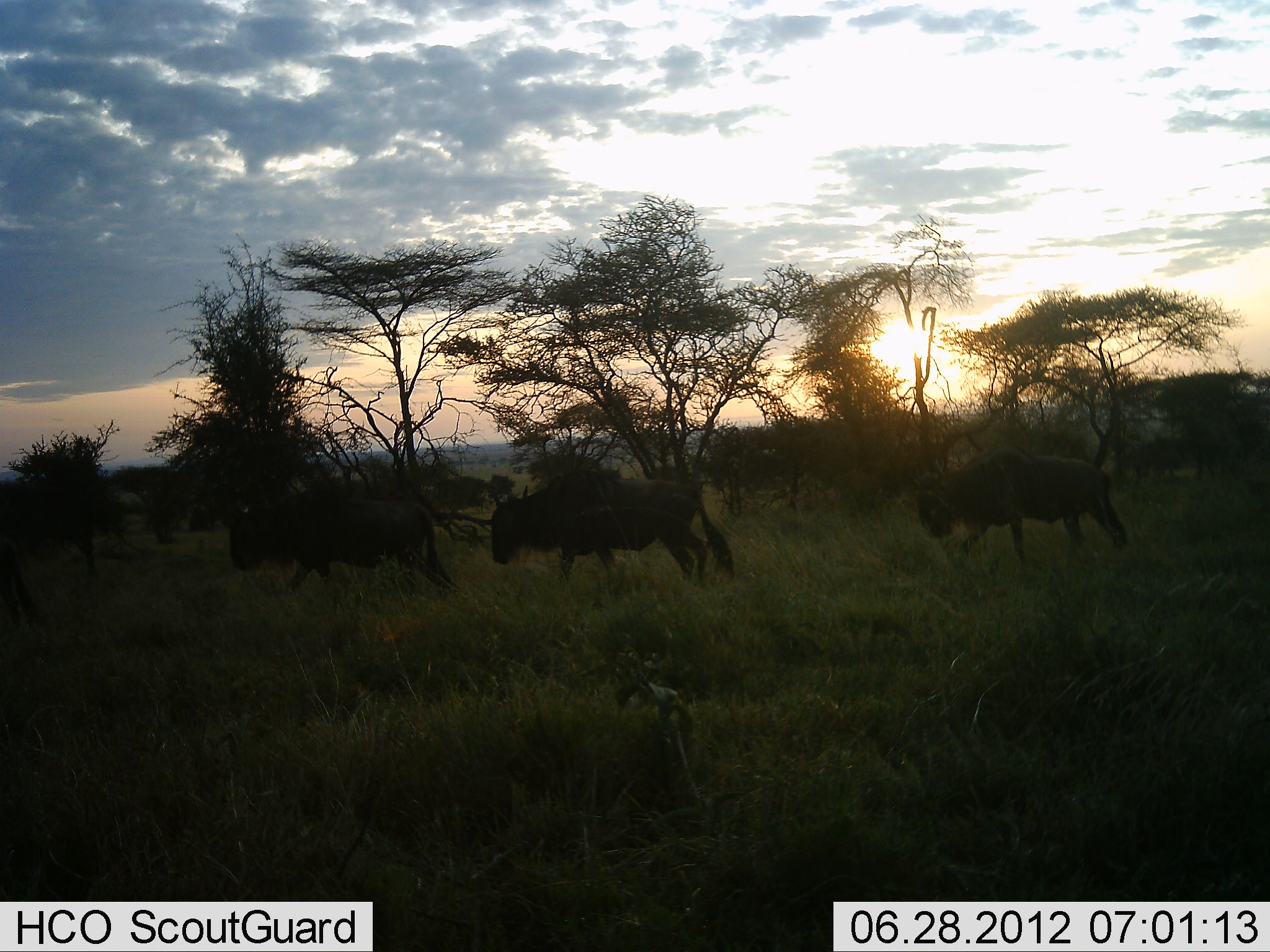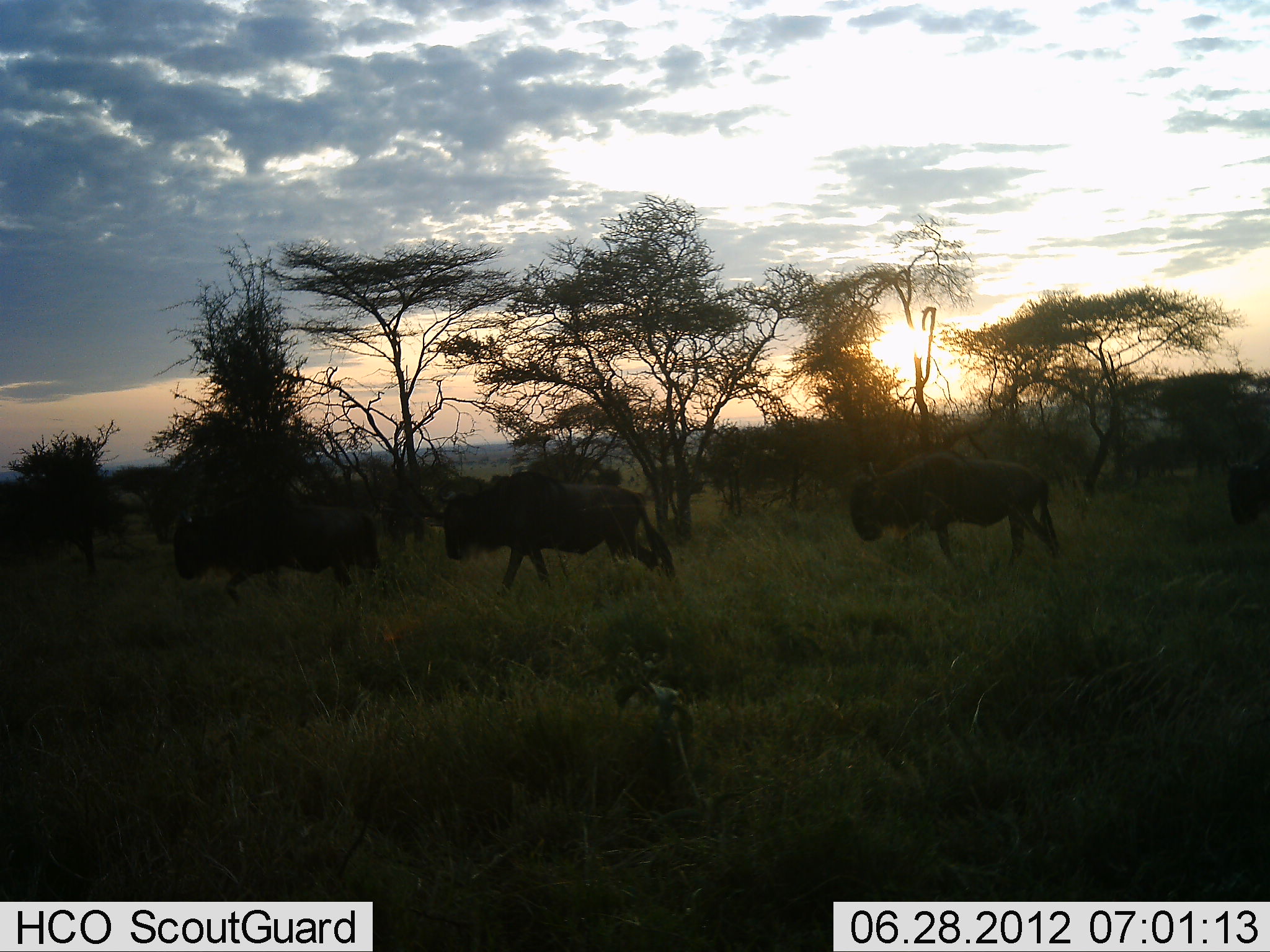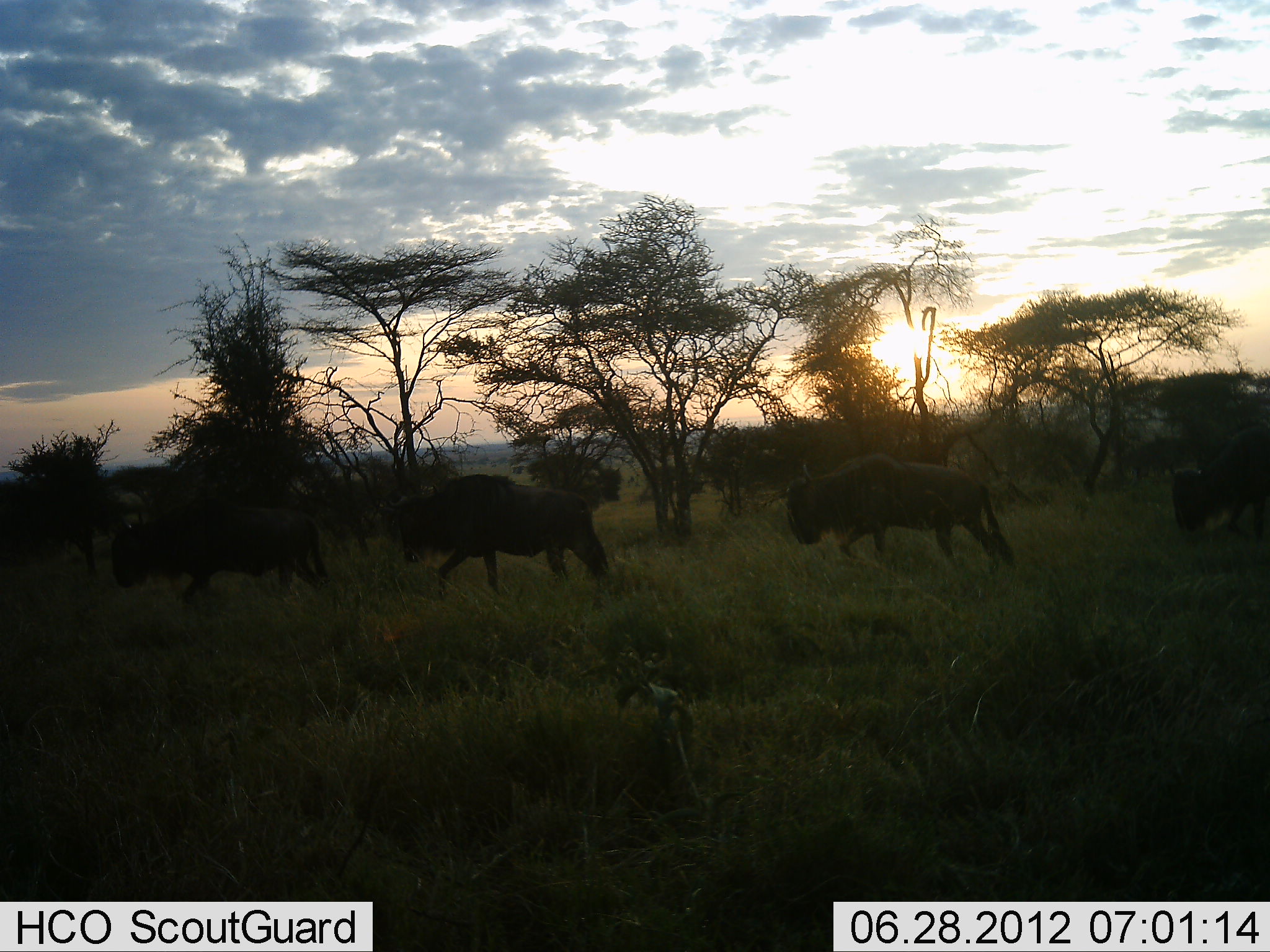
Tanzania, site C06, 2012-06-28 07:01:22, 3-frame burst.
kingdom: Animalia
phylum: Chordata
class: Mammalia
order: Artiodactyla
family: Bovidae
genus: Connochaetes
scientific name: Connochaetes taurinus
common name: blue wildebeest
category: wildebeest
Wildebeest (blue wildebeest) (Connochaetes taurinus), count 4. Behavior (volunteer vote fractions): standing 10%, resting 0%, moving 100%, interacting 0%. Young present (vote fraction): 0%. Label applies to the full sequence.